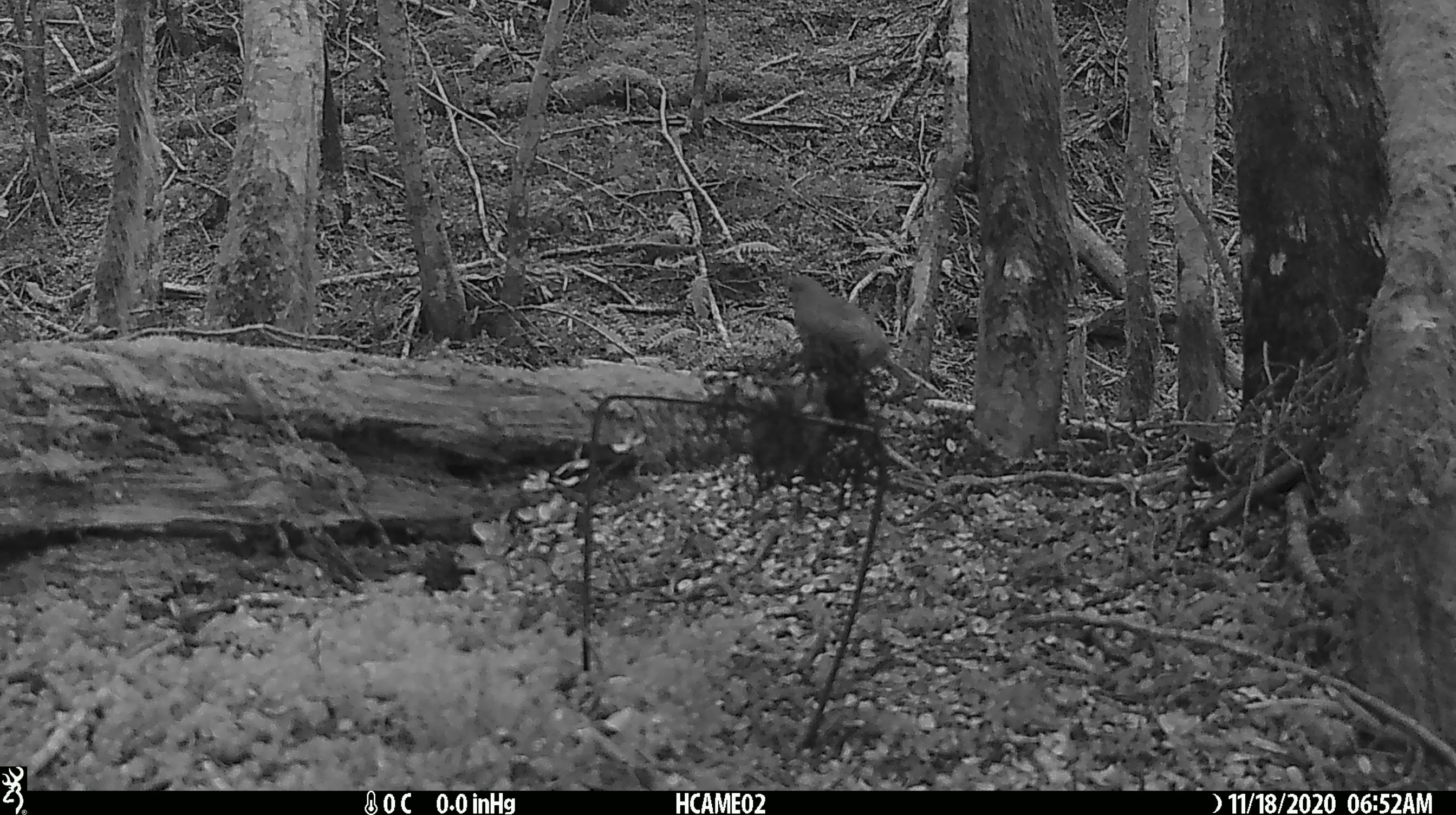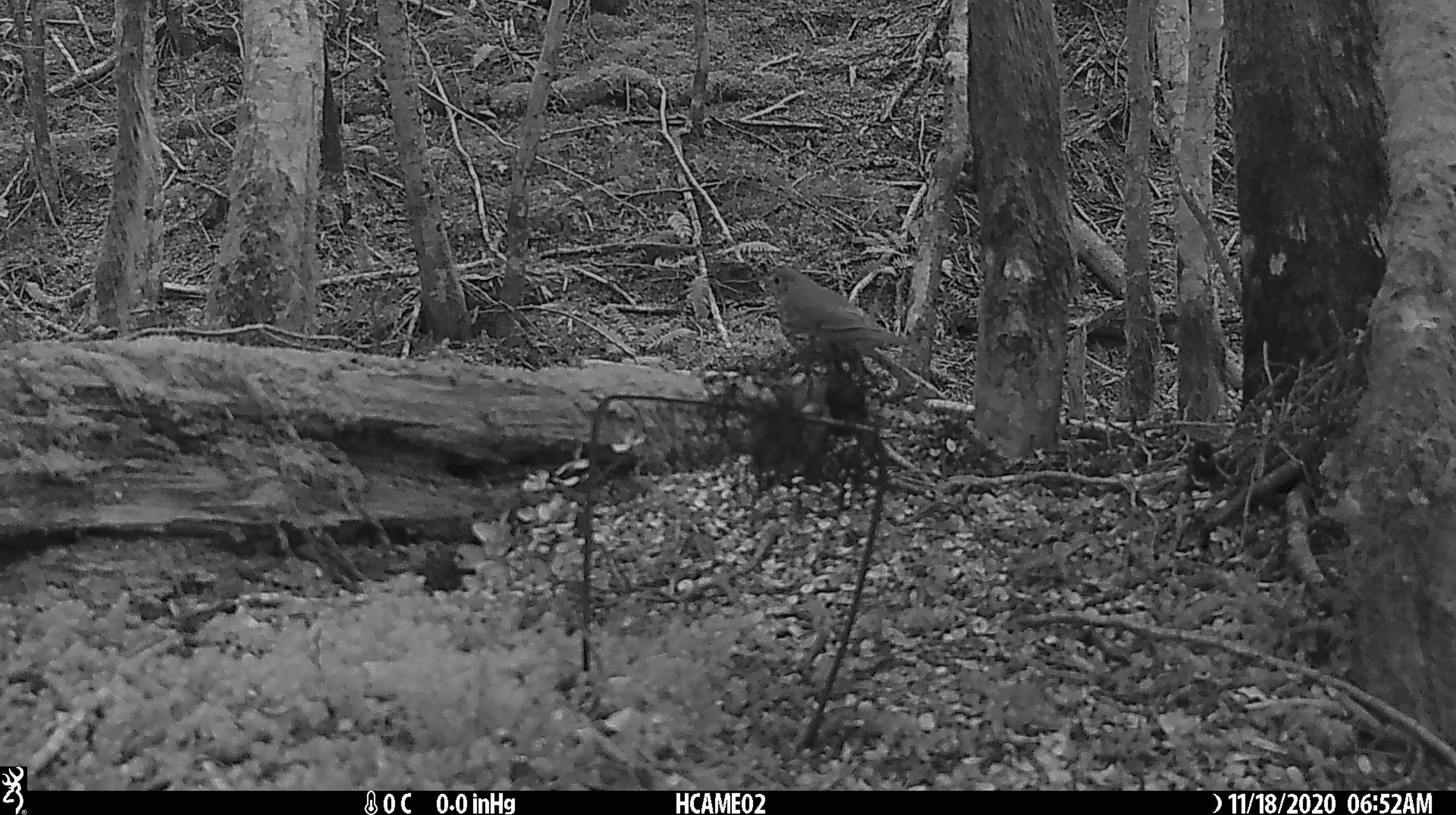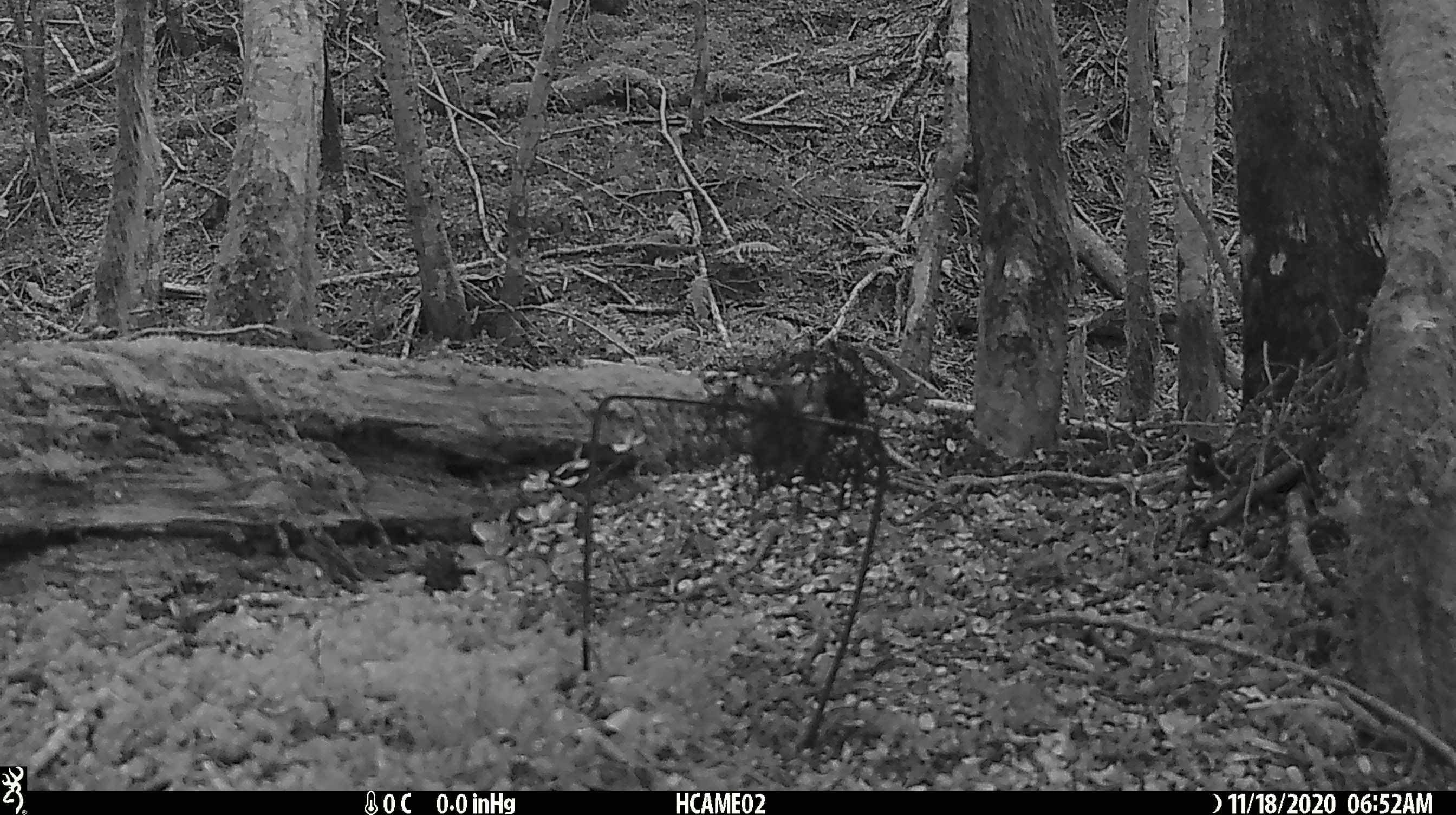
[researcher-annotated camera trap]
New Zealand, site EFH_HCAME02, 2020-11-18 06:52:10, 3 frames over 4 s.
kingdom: Animalia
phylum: Chordata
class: Aves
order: Passeriformes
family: Turdidae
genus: Turdus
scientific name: Turdus philomelos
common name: song thrush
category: thrush